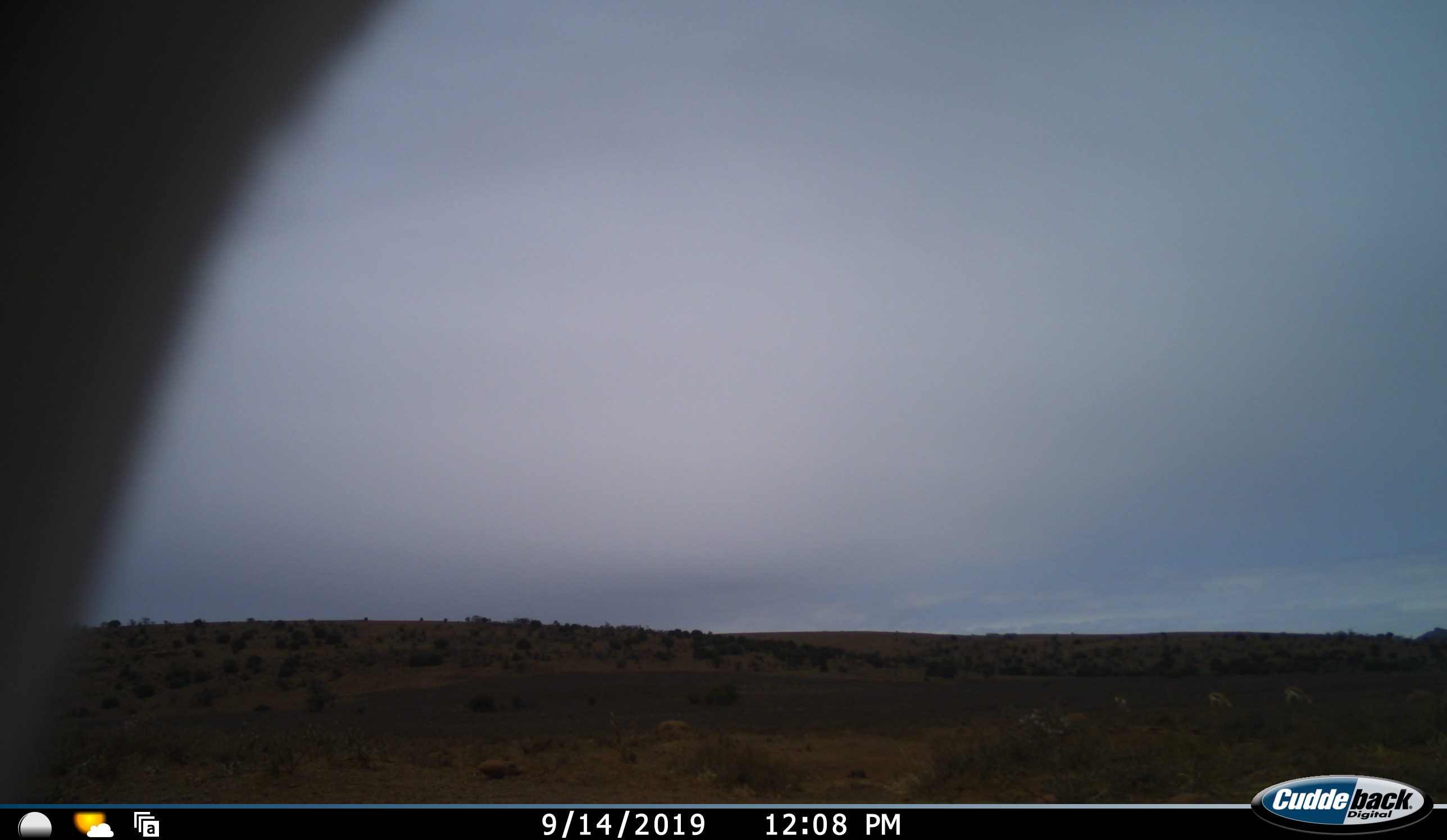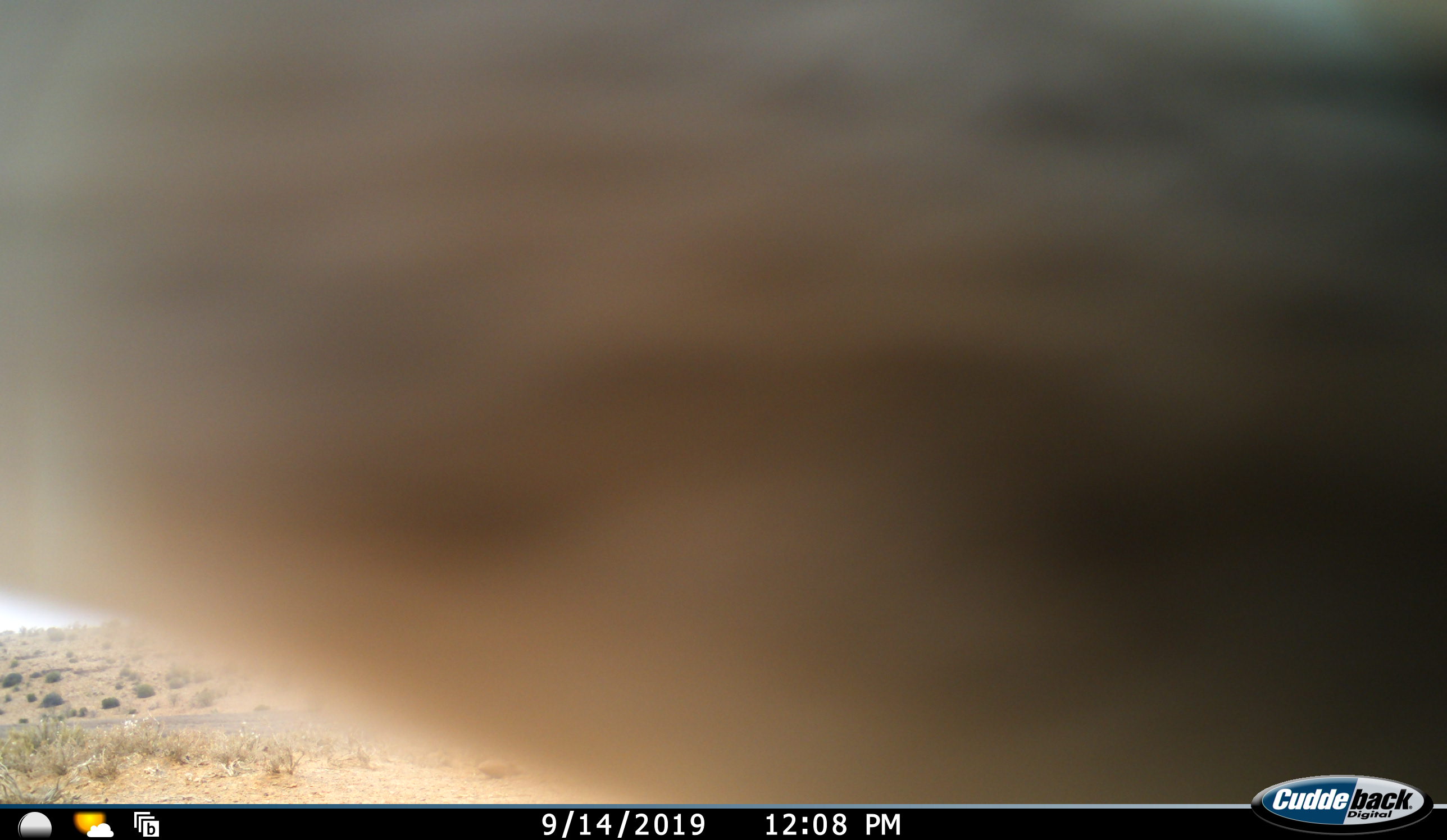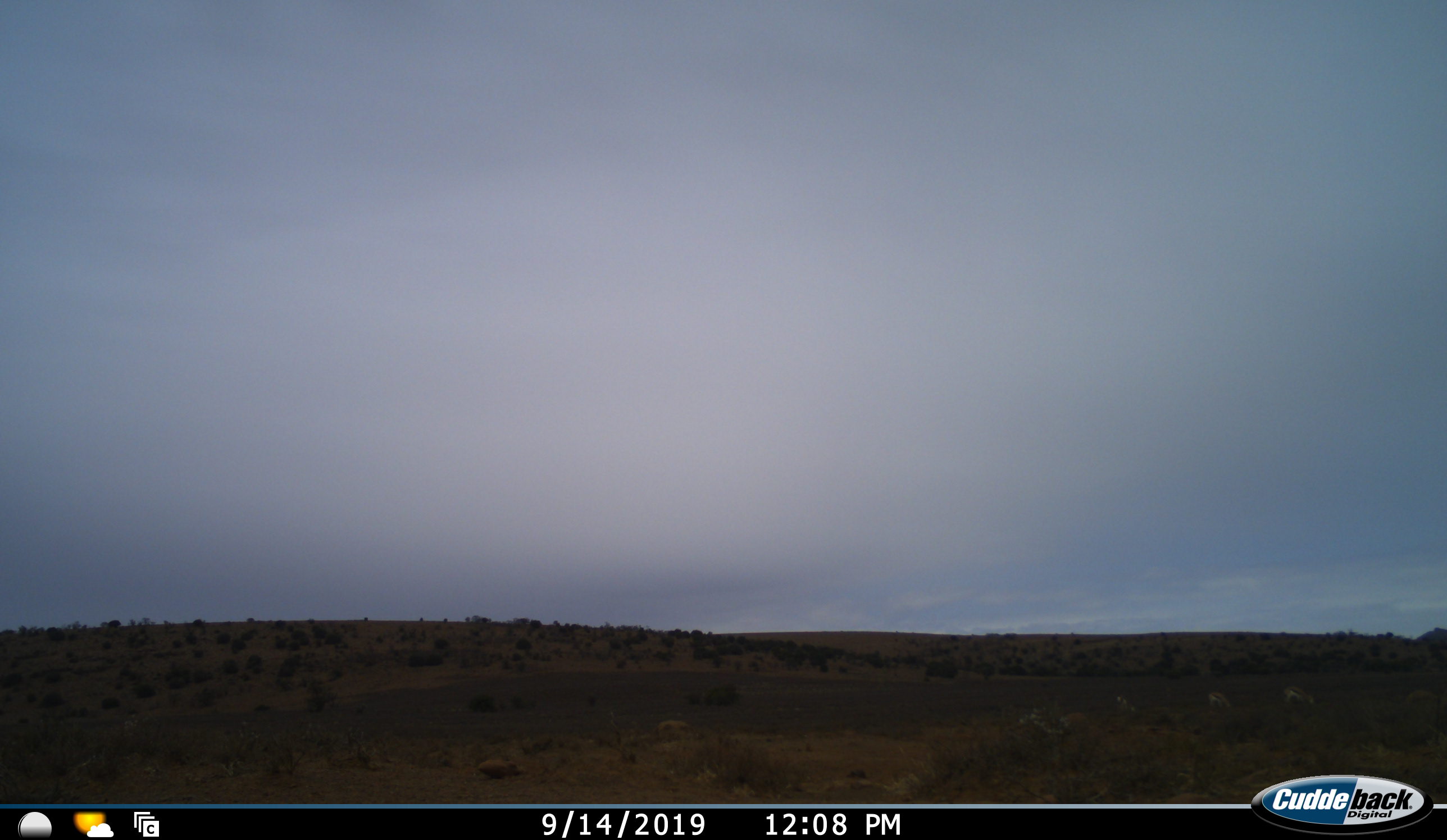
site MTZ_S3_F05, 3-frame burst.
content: unidentified animal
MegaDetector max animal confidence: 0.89